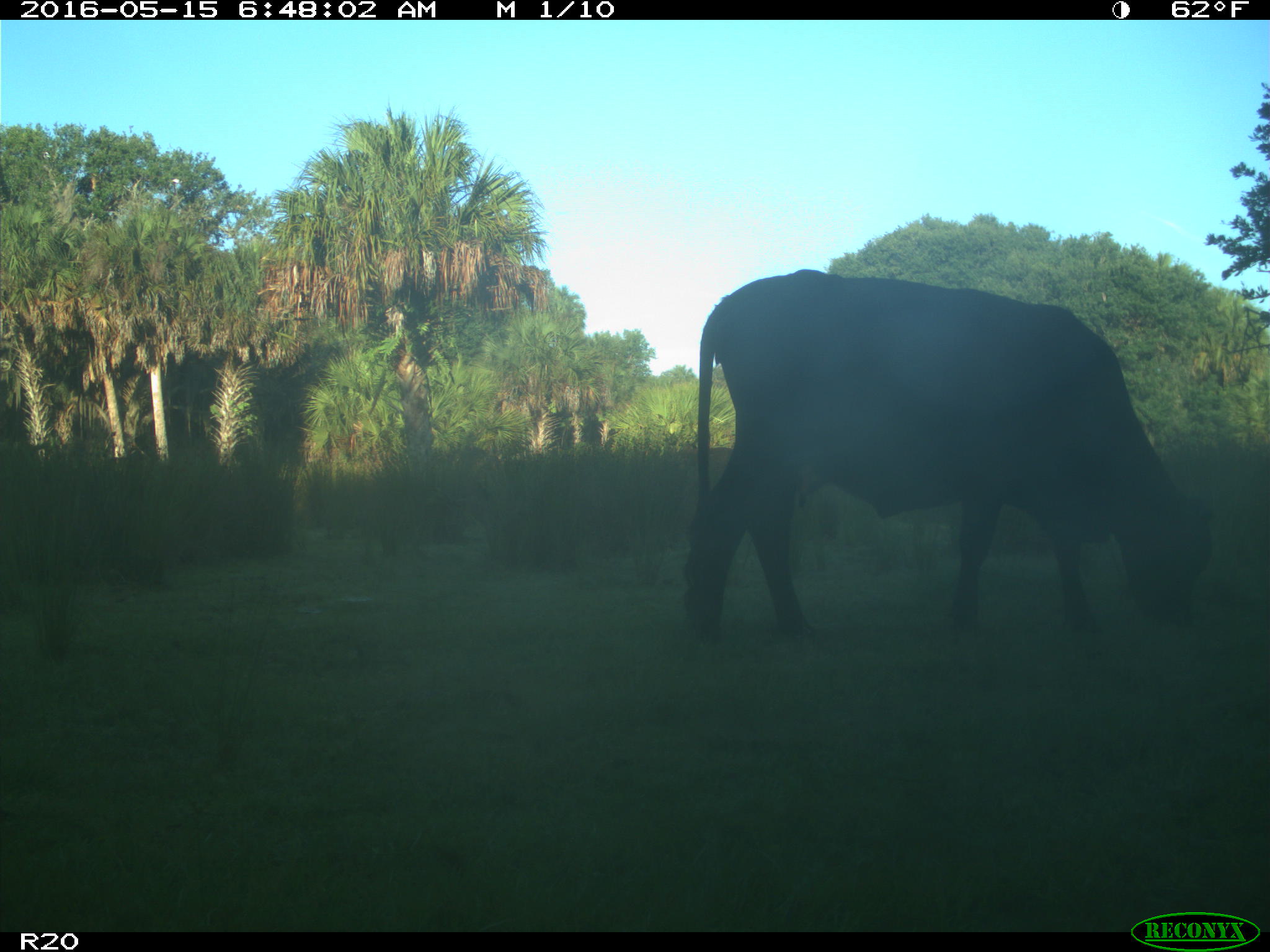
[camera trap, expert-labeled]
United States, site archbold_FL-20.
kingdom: Animalia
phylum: Chordata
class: Mammalia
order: Artiodactyla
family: Bovidae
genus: Bos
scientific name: Bos taurus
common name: domestic cow